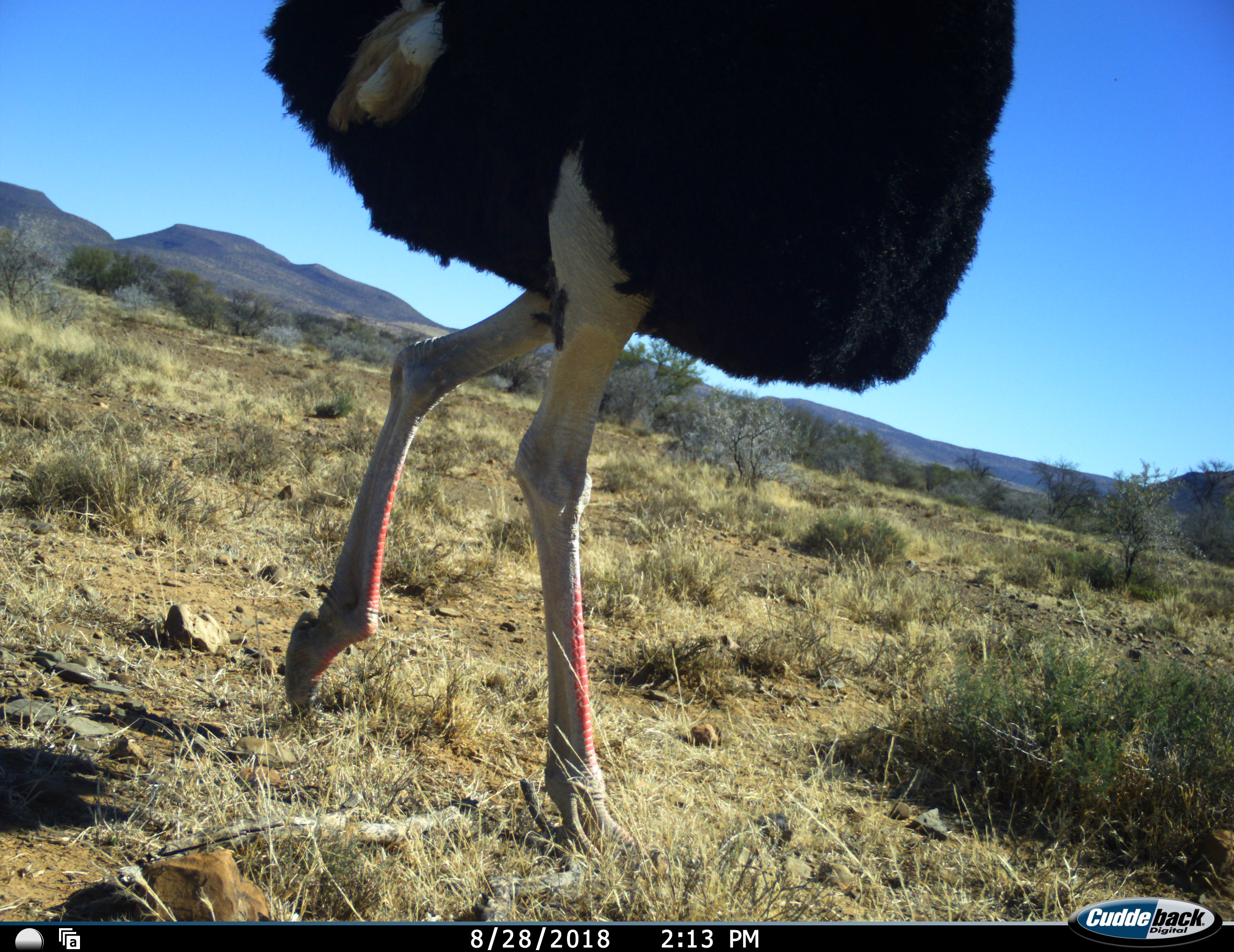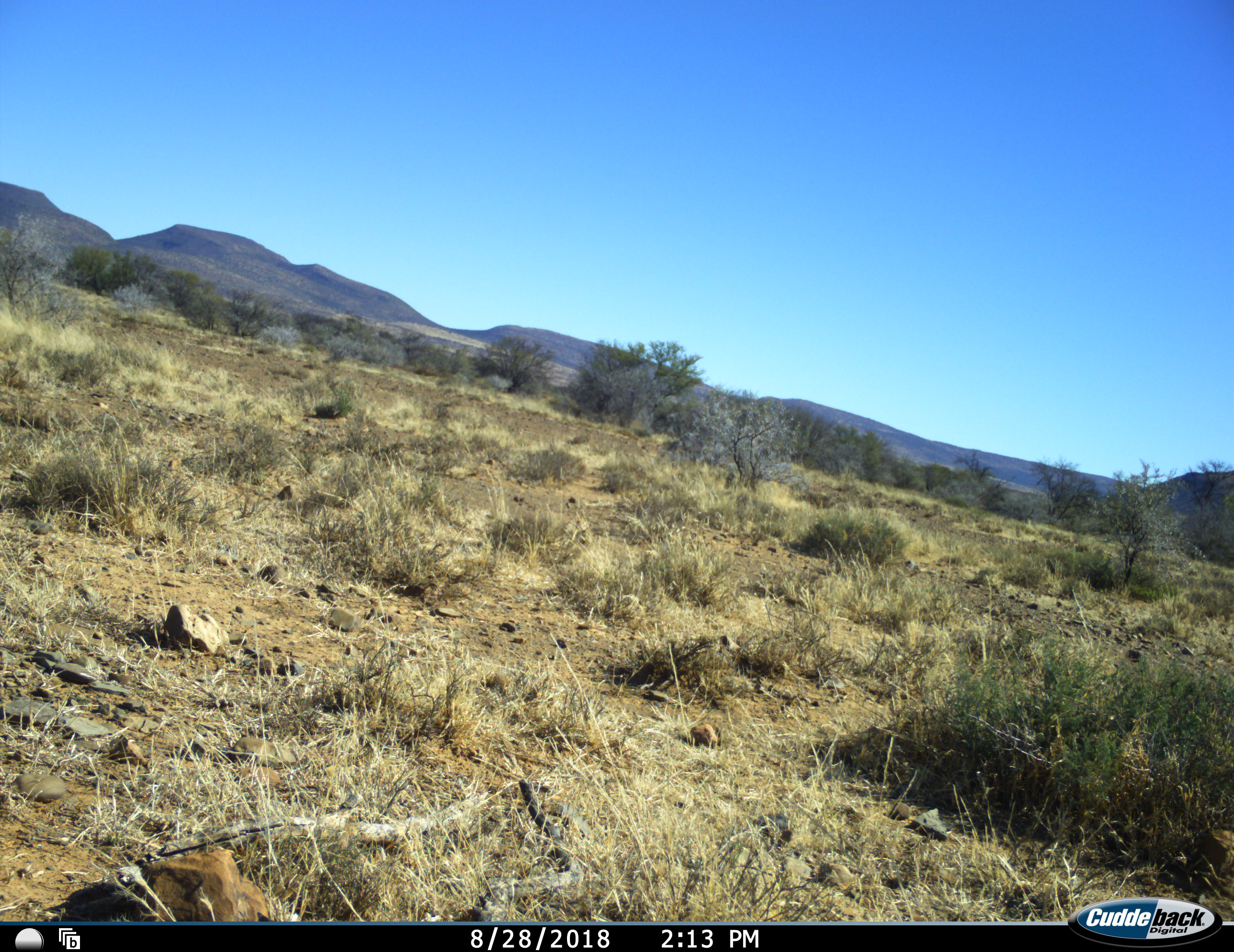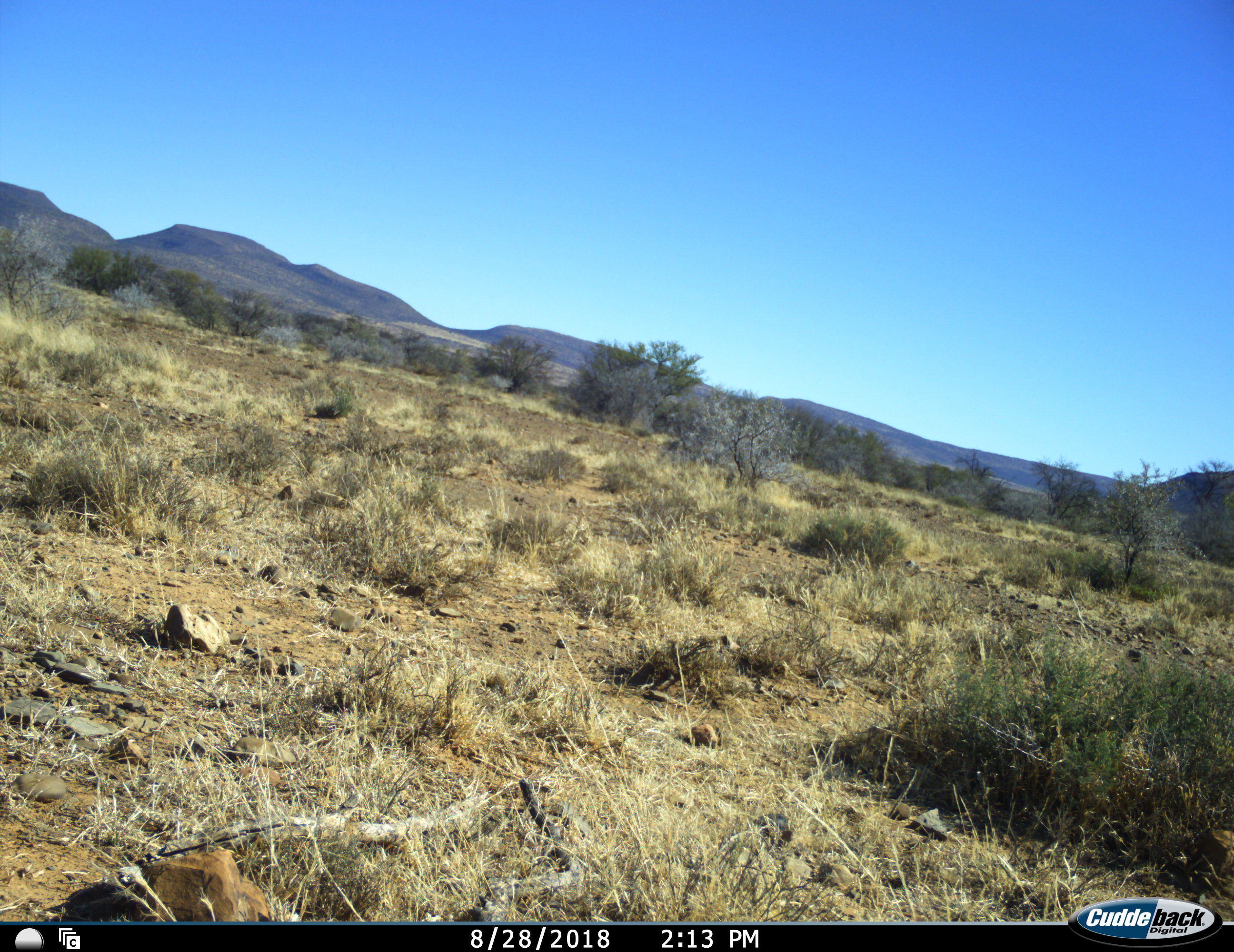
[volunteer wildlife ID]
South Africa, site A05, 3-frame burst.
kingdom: Animalia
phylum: Chordata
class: Aves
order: Struthioniformes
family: Struthionidae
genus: Struthio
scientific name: Struthio camelus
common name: ostrich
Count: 1.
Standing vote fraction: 0%.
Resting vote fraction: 0%.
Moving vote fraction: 100%.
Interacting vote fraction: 0%.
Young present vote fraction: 0%.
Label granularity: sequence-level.